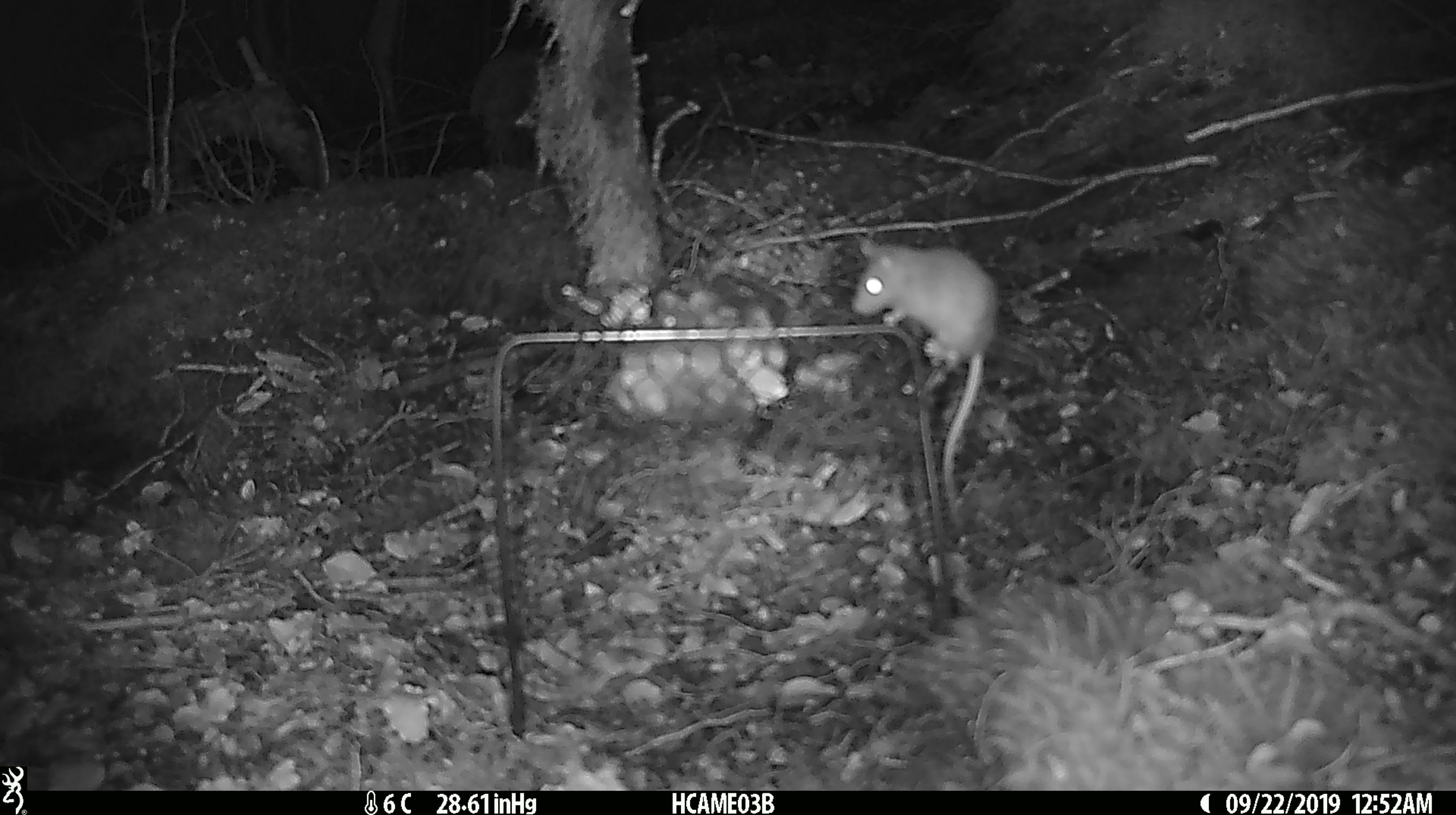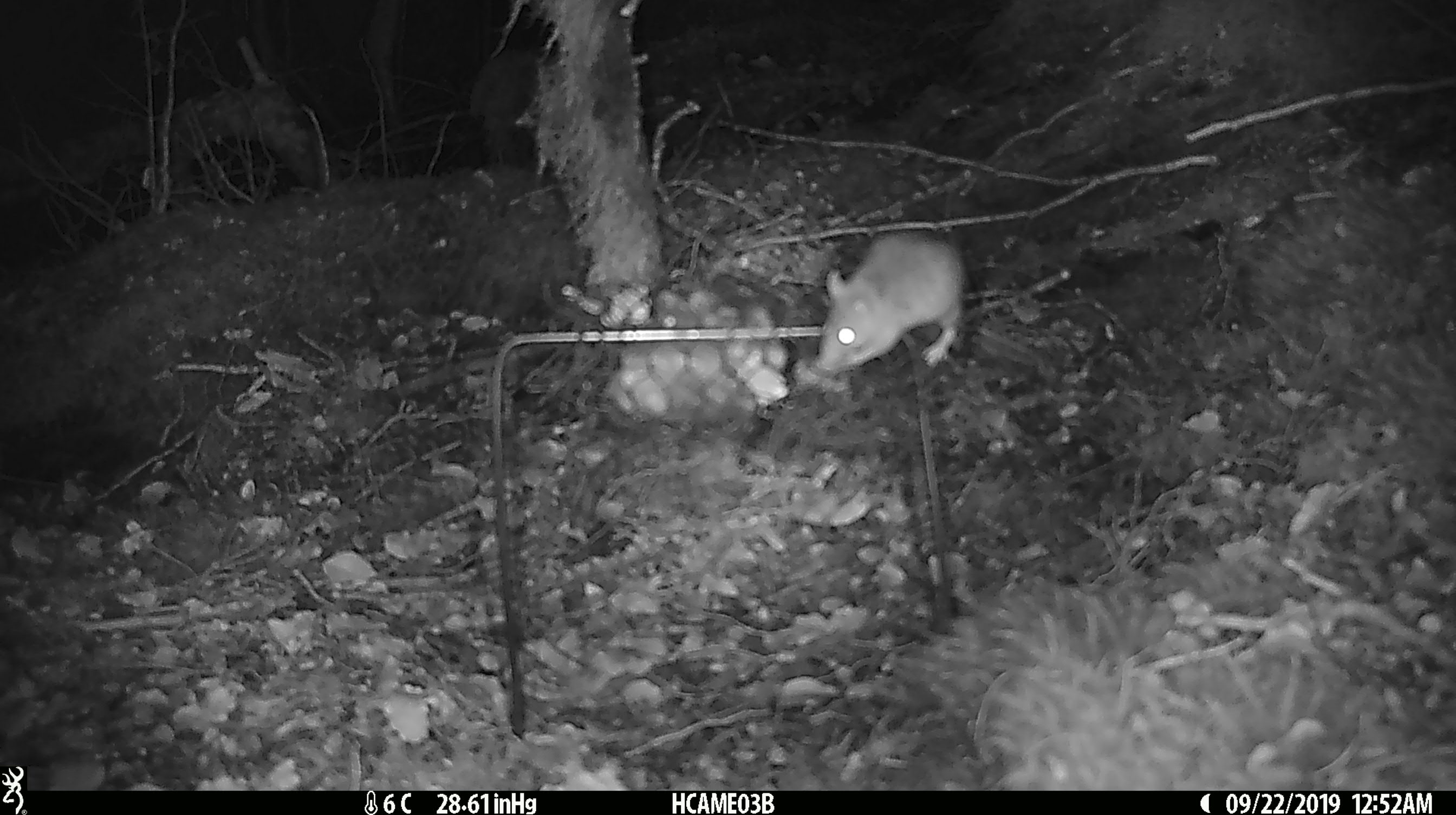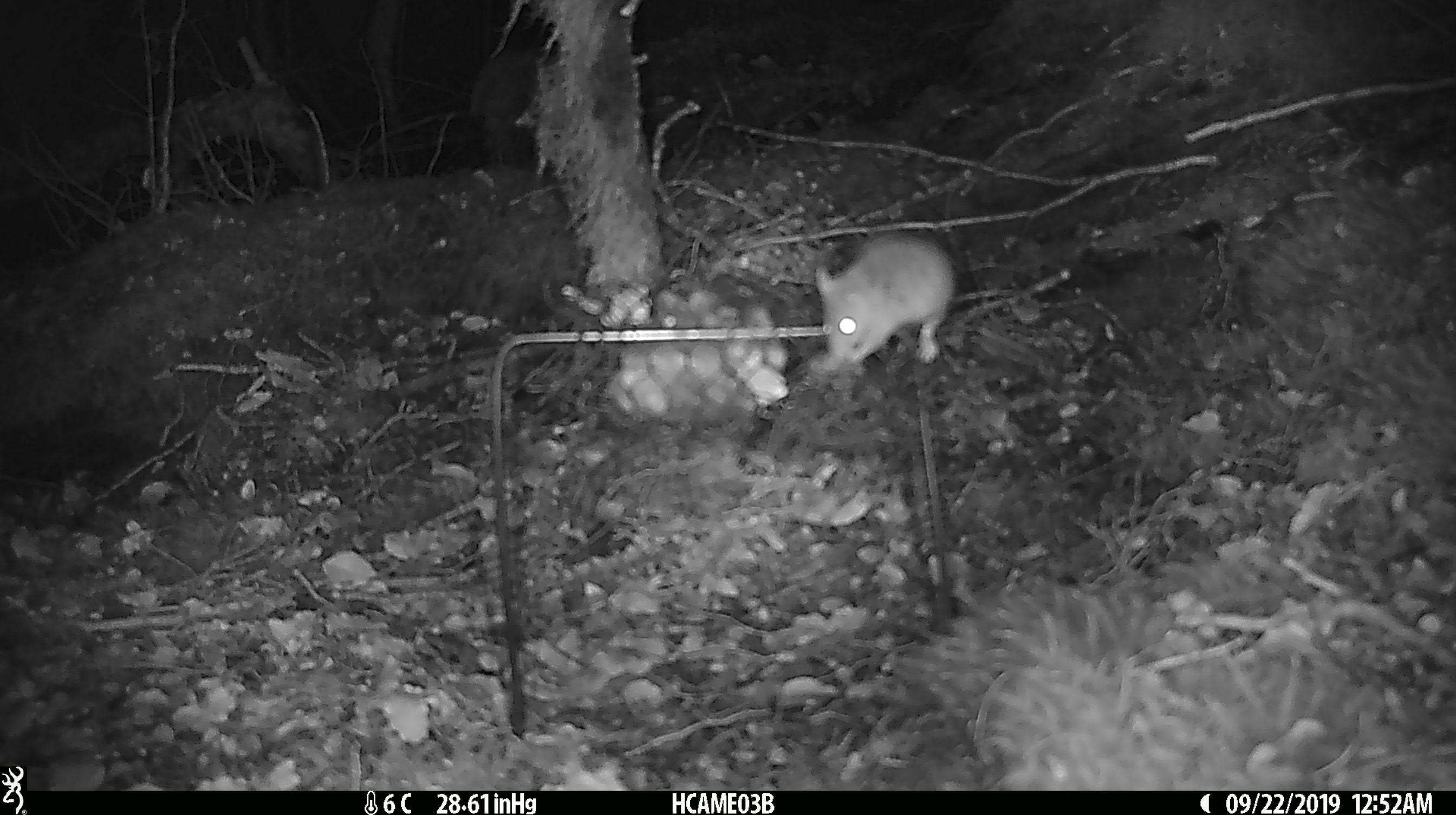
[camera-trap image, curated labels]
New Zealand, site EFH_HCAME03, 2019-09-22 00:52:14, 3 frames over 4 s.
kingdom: Animalia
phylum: Chordata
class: Mammalia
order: Rodentia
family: Muridae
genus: Mus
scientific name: Mus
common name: mouse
Mouse (Mus).